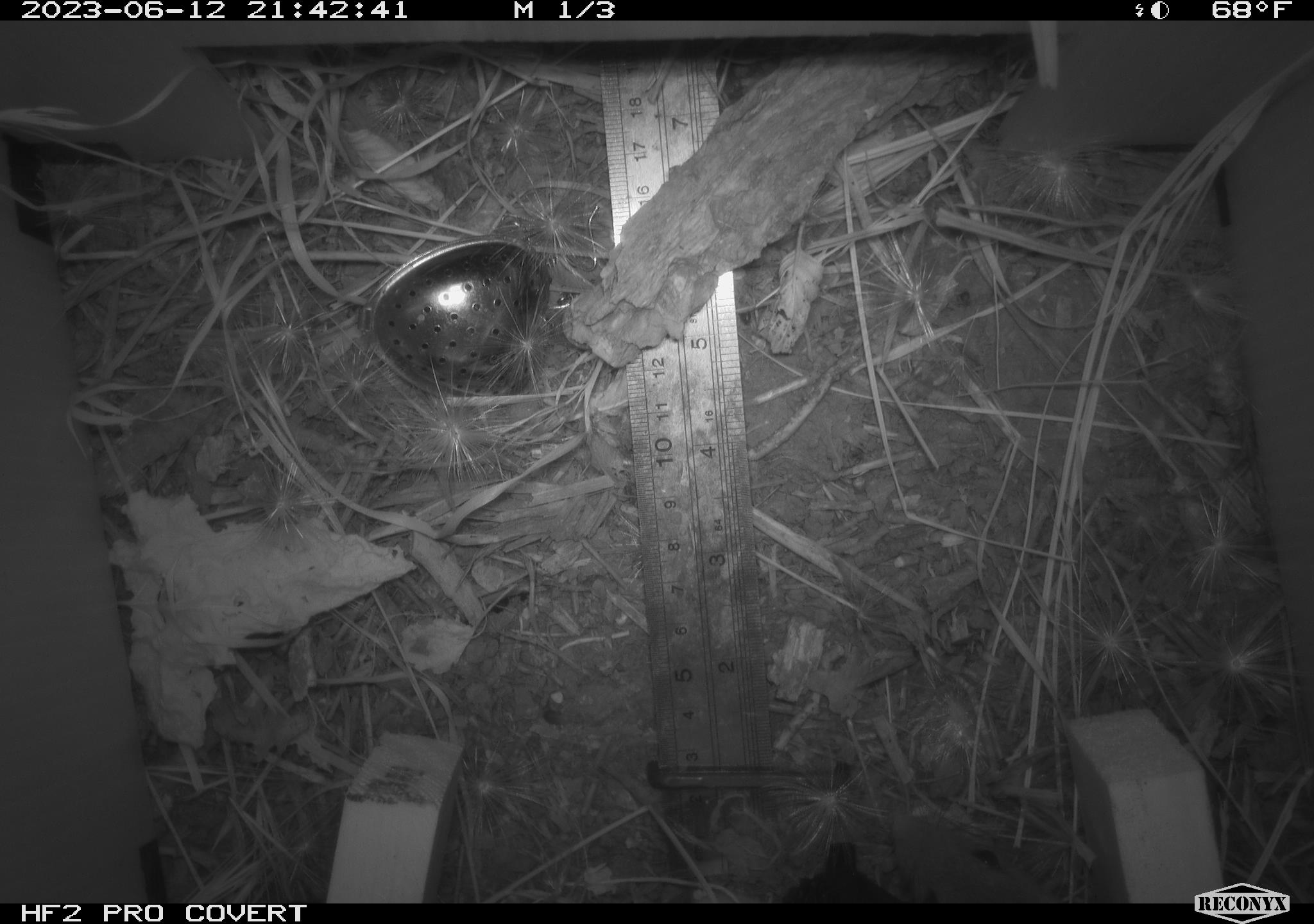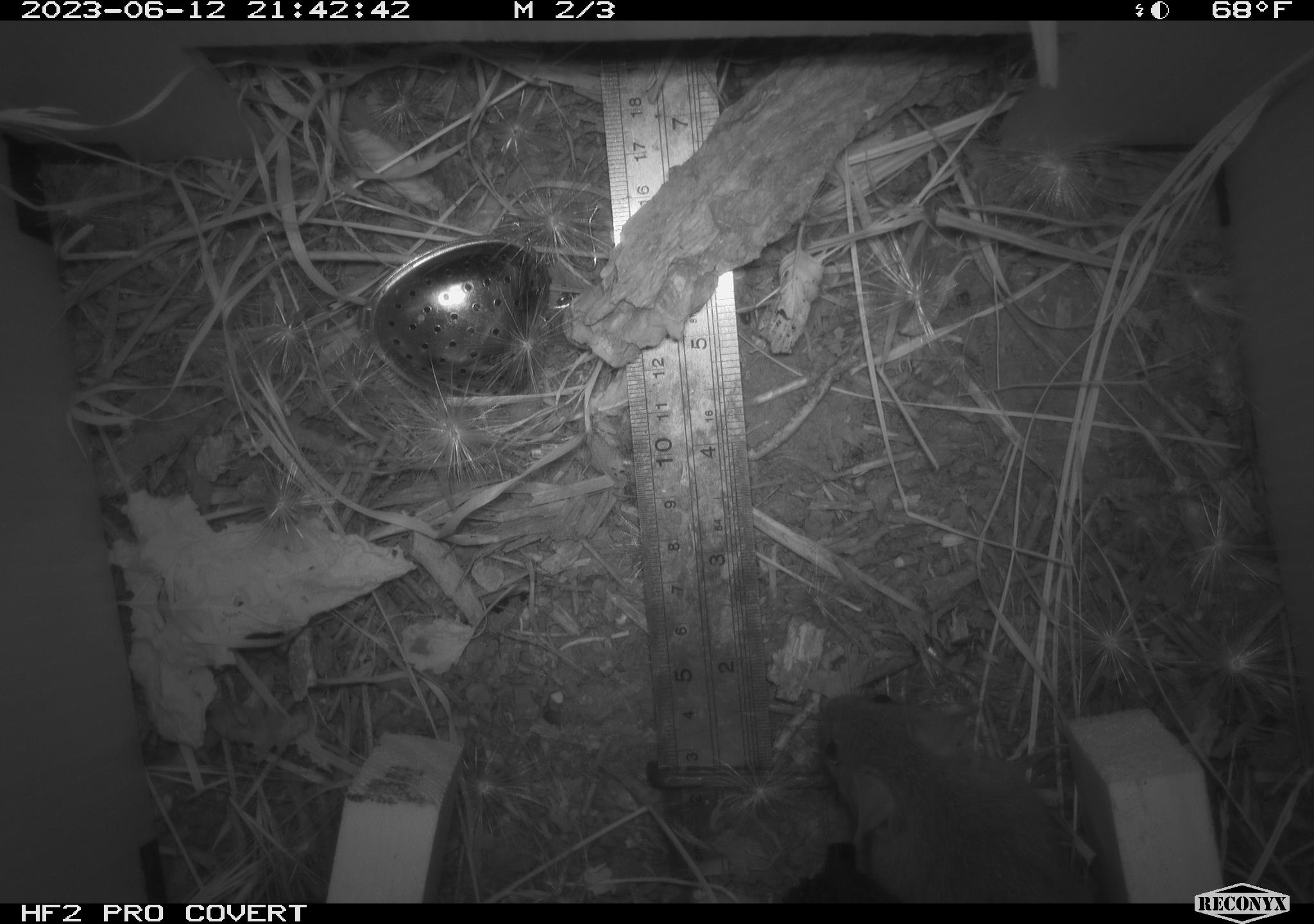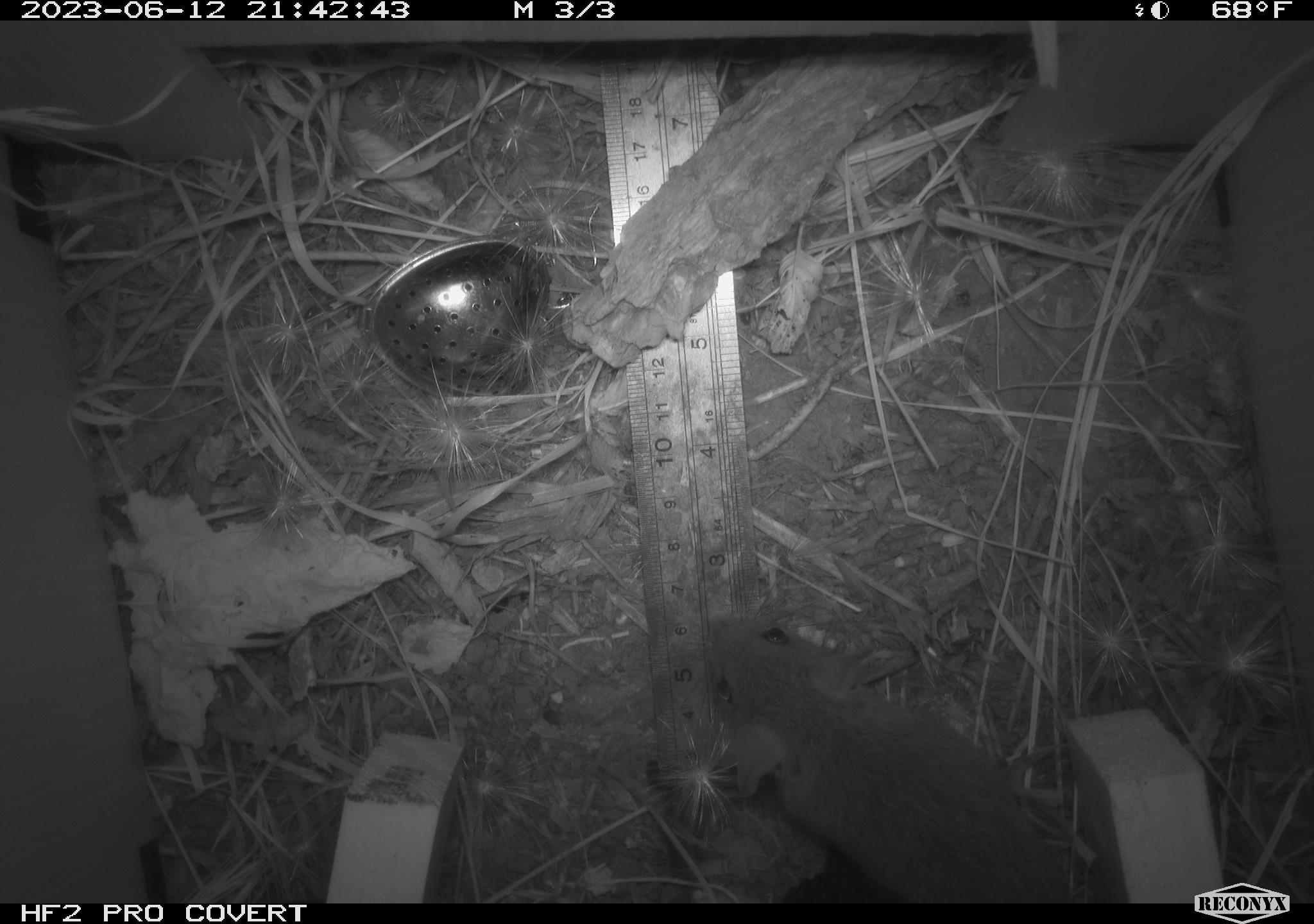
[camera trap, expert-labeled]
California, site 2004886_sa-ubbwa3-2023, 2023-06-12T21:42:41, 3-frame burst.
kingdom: Animalia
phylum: Chordata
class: Mammalia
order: Rodentia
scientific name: Rodentia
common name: mouse species